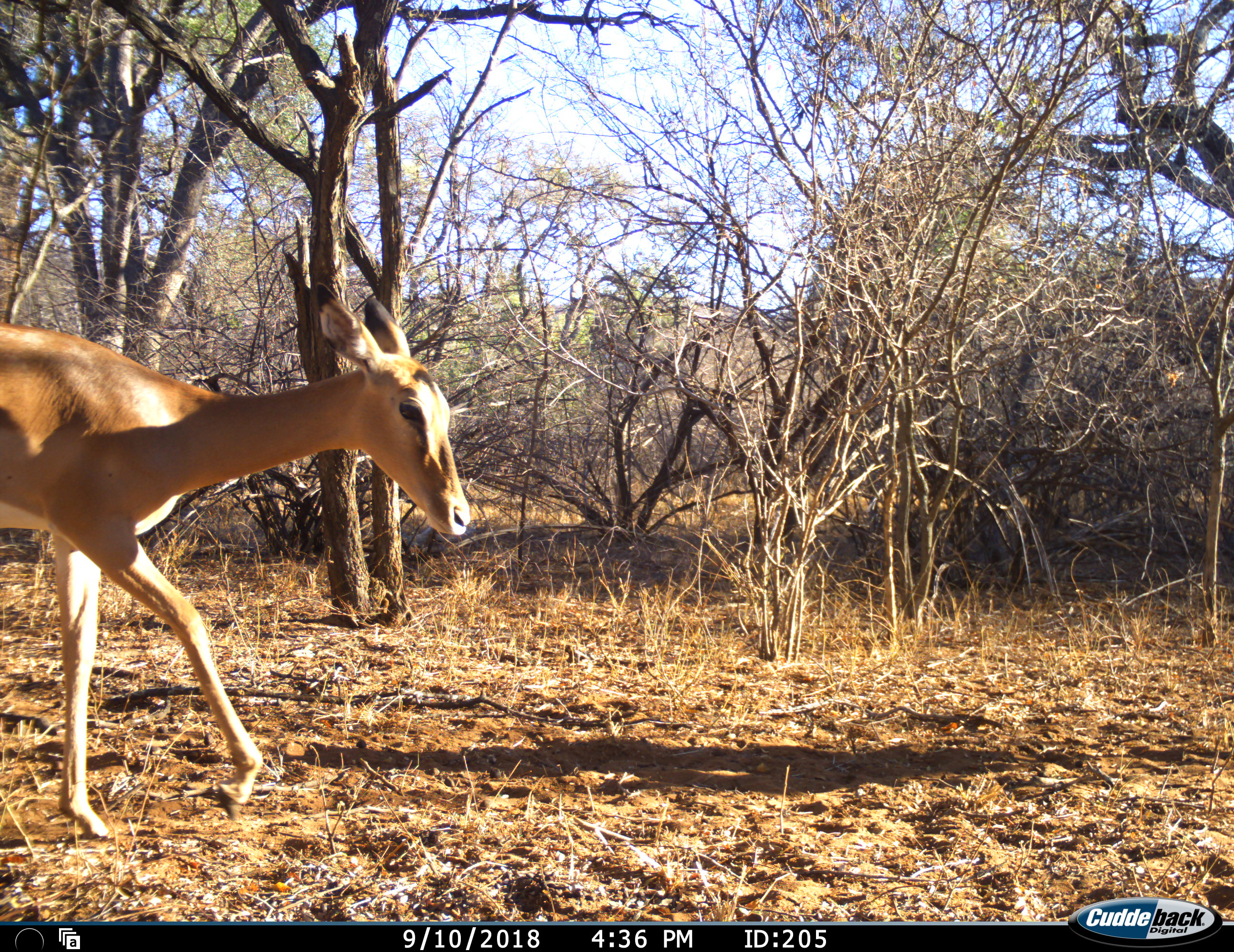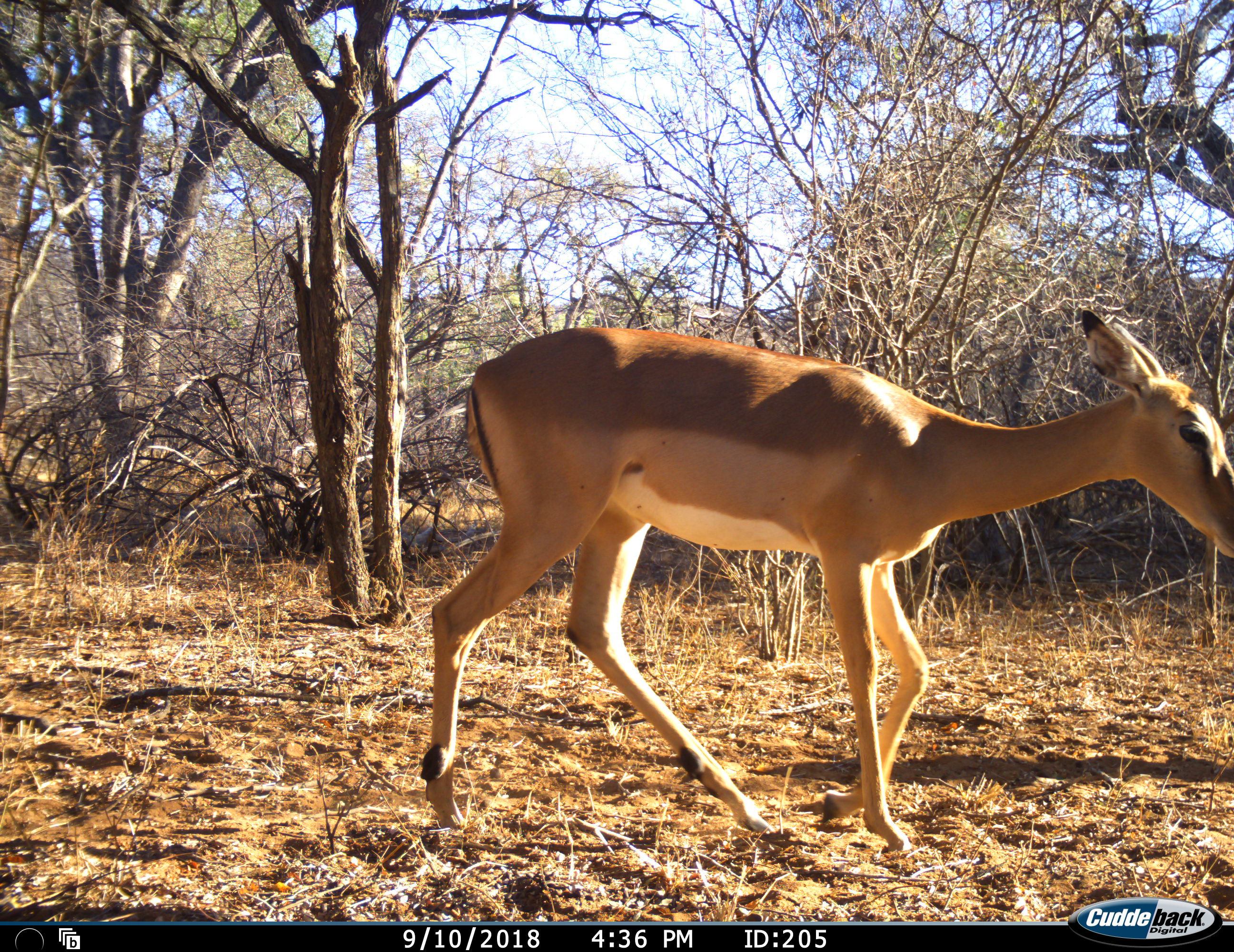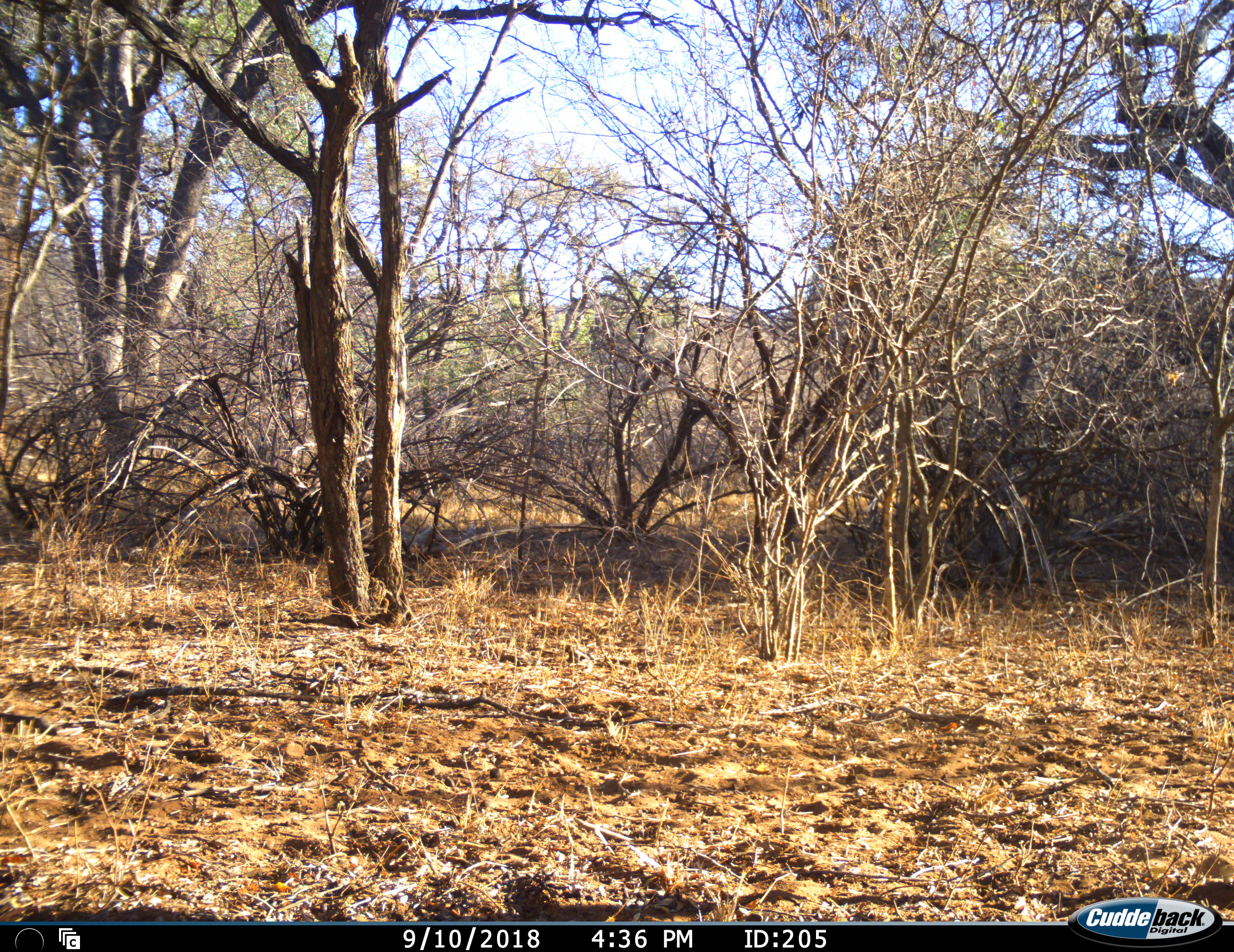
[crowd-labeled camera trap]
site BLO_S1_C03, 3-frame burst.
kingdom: Animalia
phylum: Chordata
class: Mammalia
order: Artiodactyla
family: Bovidae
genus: Aepyceros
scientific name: Aepyceros melampus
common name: impala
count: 1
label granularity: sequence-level